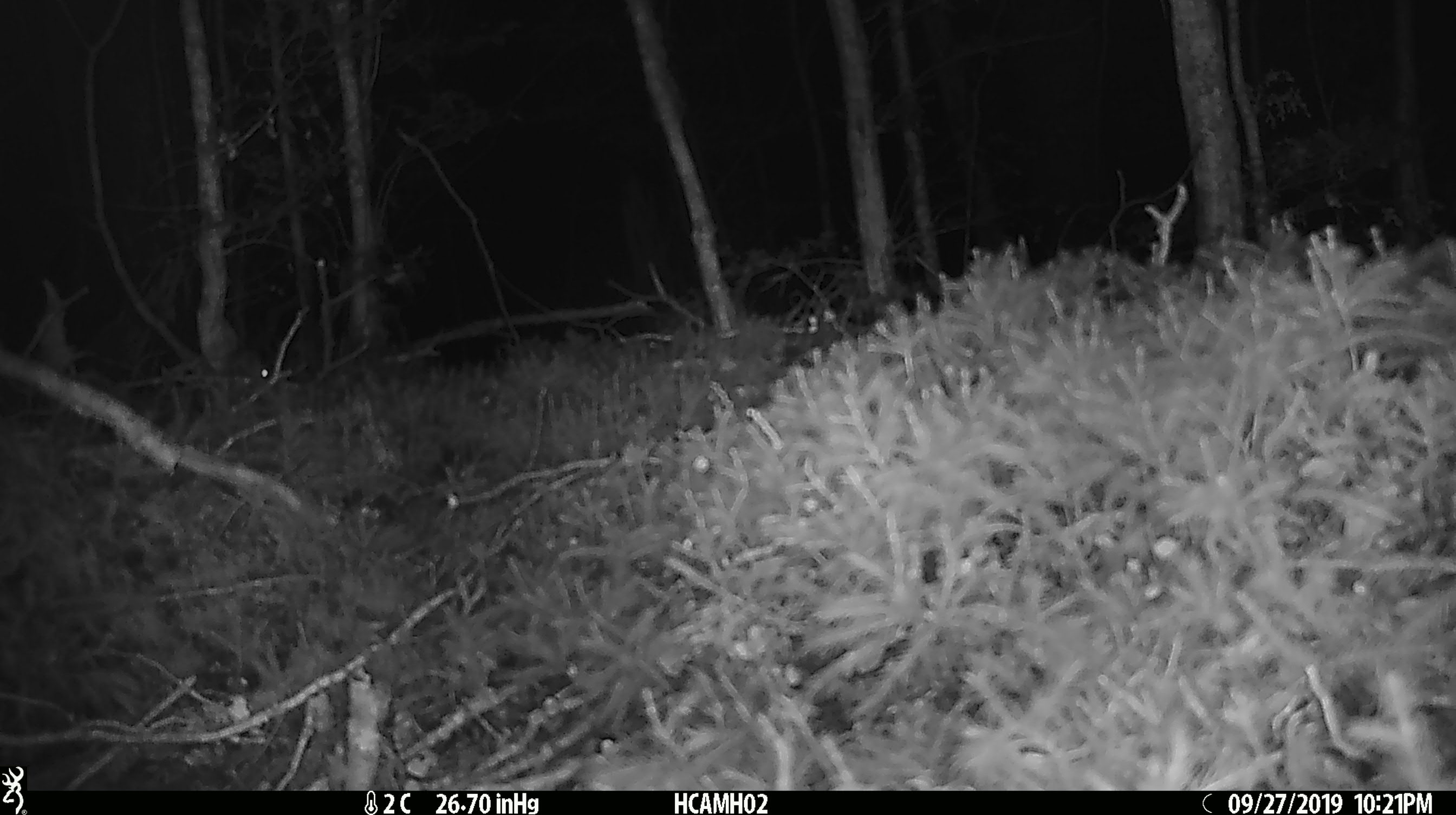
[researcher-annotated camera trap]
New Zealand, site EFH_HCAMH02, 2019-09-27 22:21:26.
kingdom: Animalia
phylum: Chordata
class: Mammalia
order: Rodentia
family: Muridae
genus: Mus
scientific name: Mus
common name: mouse